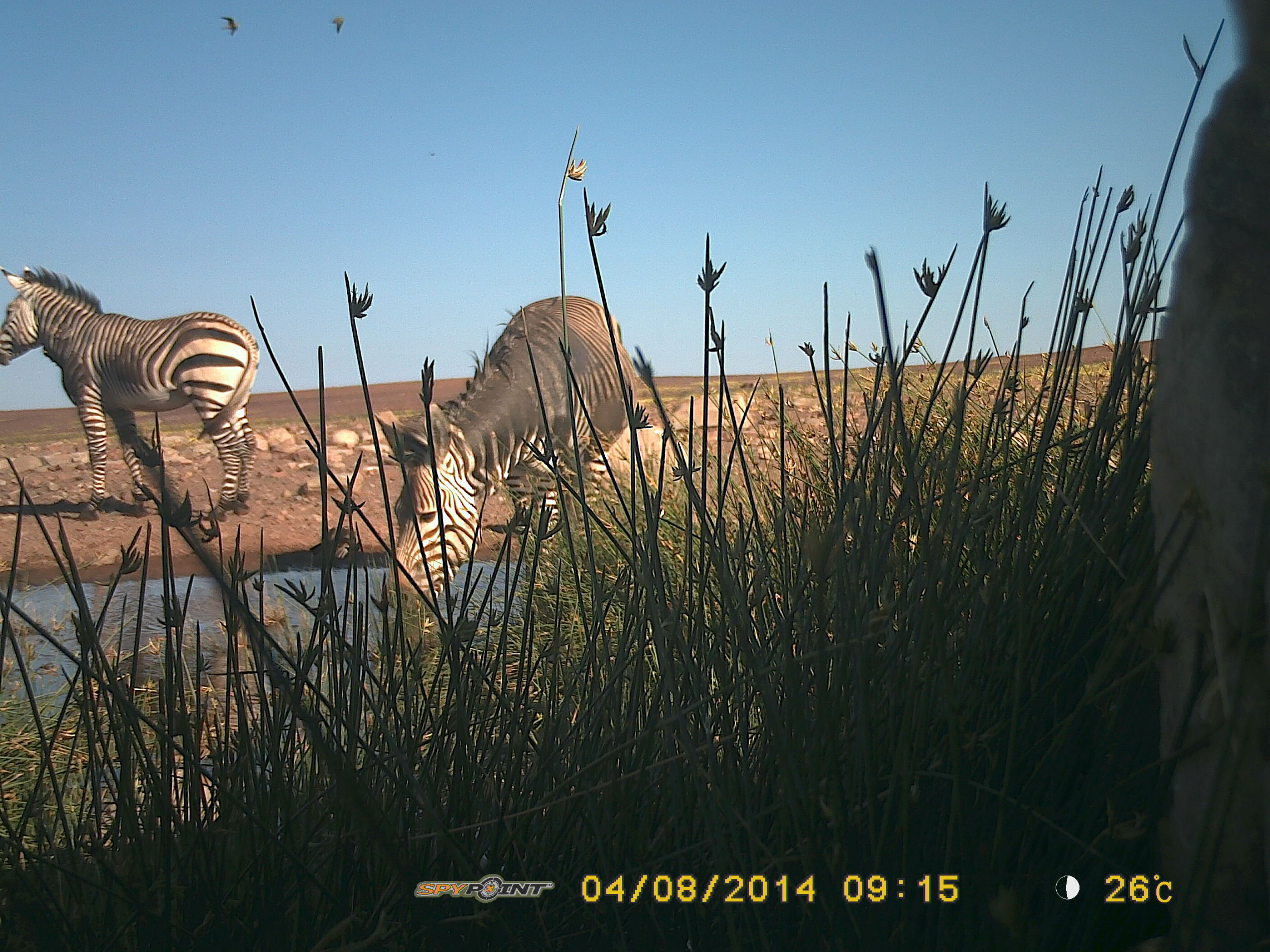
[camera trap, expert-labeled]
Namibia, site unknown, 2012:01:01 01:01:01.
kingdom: Animalia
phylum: Chordata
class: Mammalia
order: Perissodactyla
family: Equidae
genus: Equus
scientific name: Equus zebra hartmannae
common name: hartmann's mountain zebra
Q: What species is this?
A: Equus zebra hartmannae (hartmann's mountain zebra).